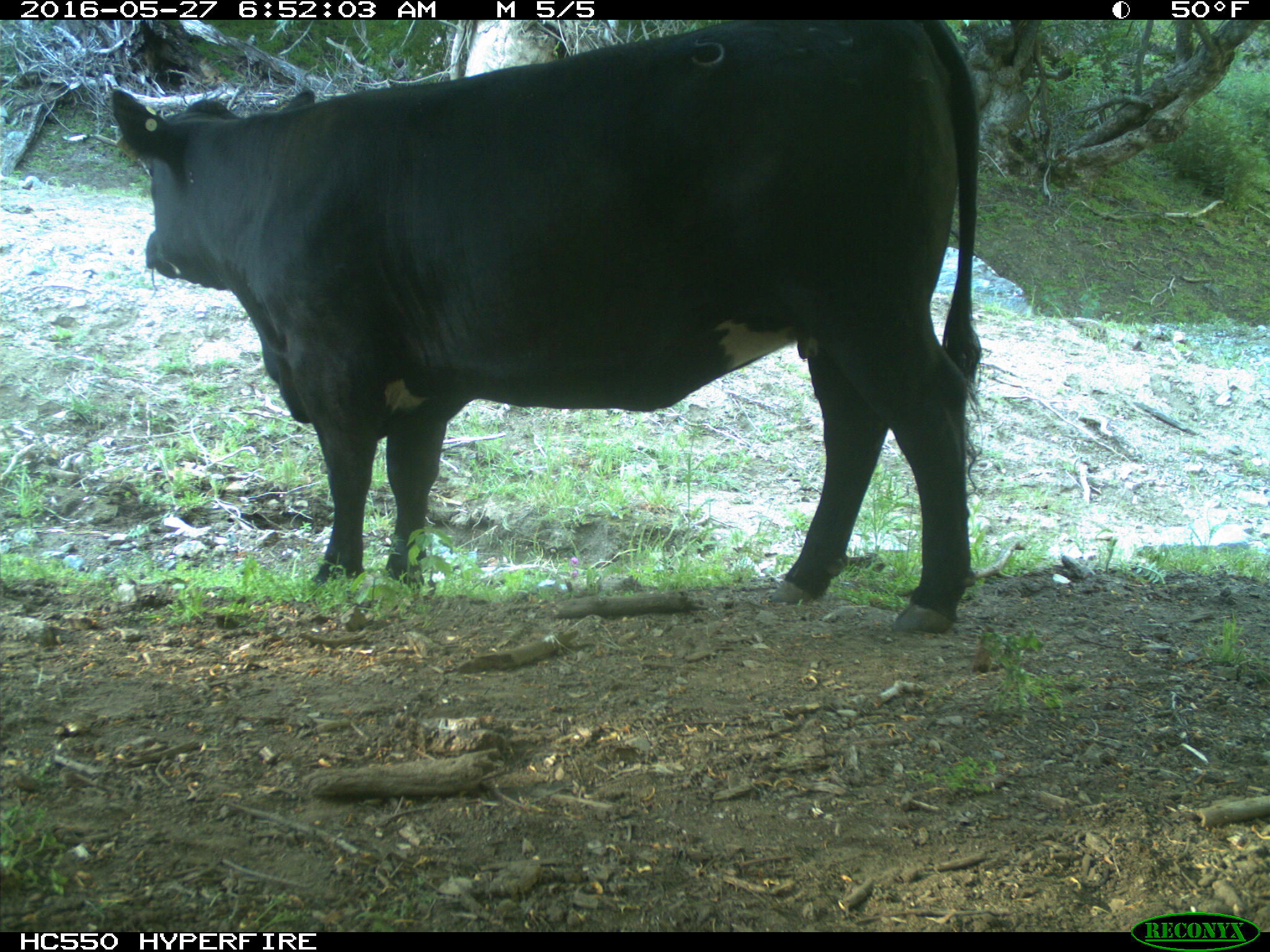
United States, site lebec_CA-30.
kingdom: Animalia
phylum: Chordata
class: Mammalia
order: Artiodactyla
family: Bovidae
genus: Bos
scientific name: Bos taurus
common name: domestic cow